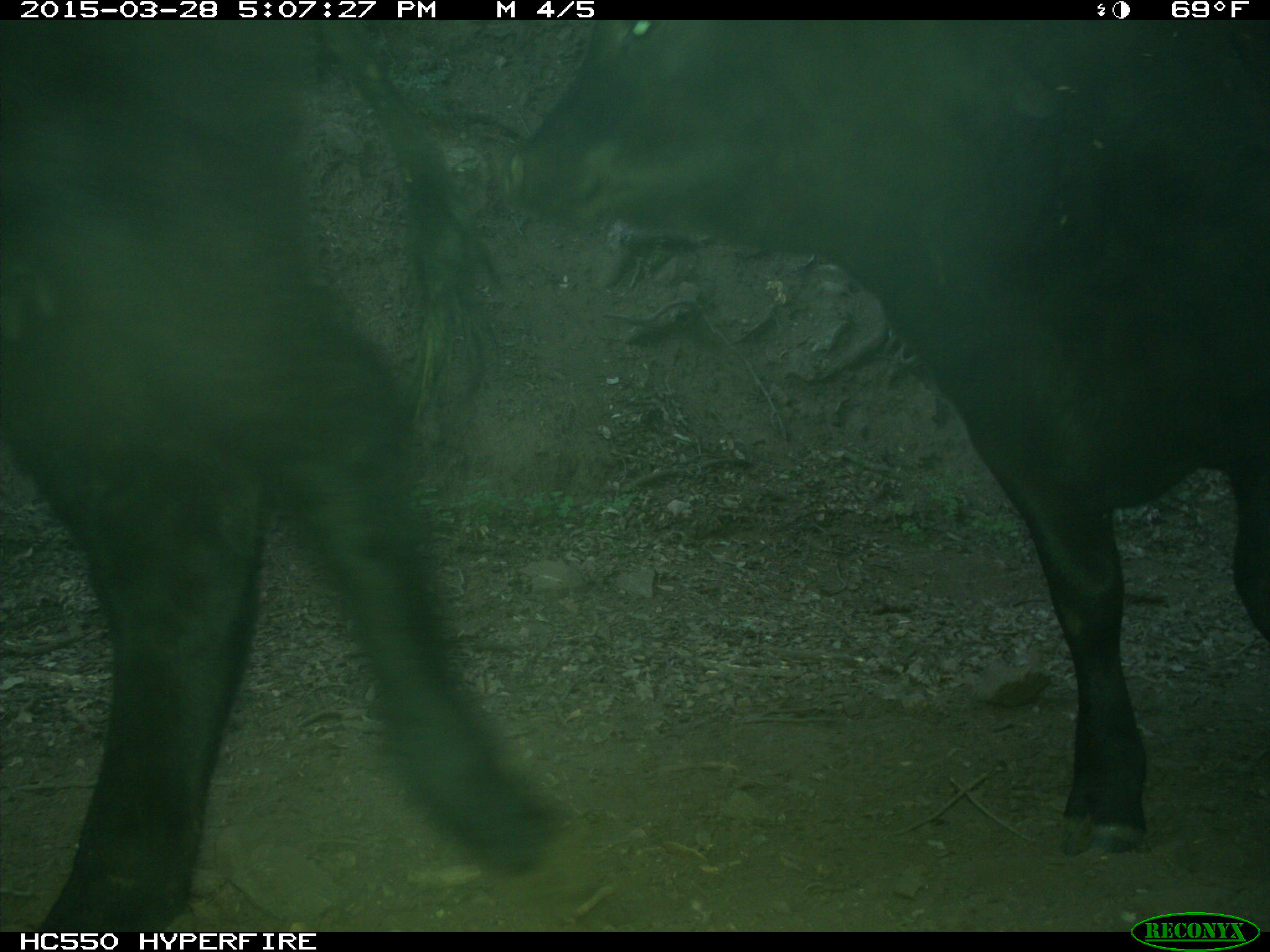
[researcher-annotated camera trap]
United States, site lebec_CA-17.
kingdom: Animalia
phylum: Chordata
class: Mammalia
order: Artiodactyla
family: Bovidae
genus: Bos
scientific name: Bos taurus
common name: domestic cow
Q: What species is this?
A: Bos taurus (domestic cow).